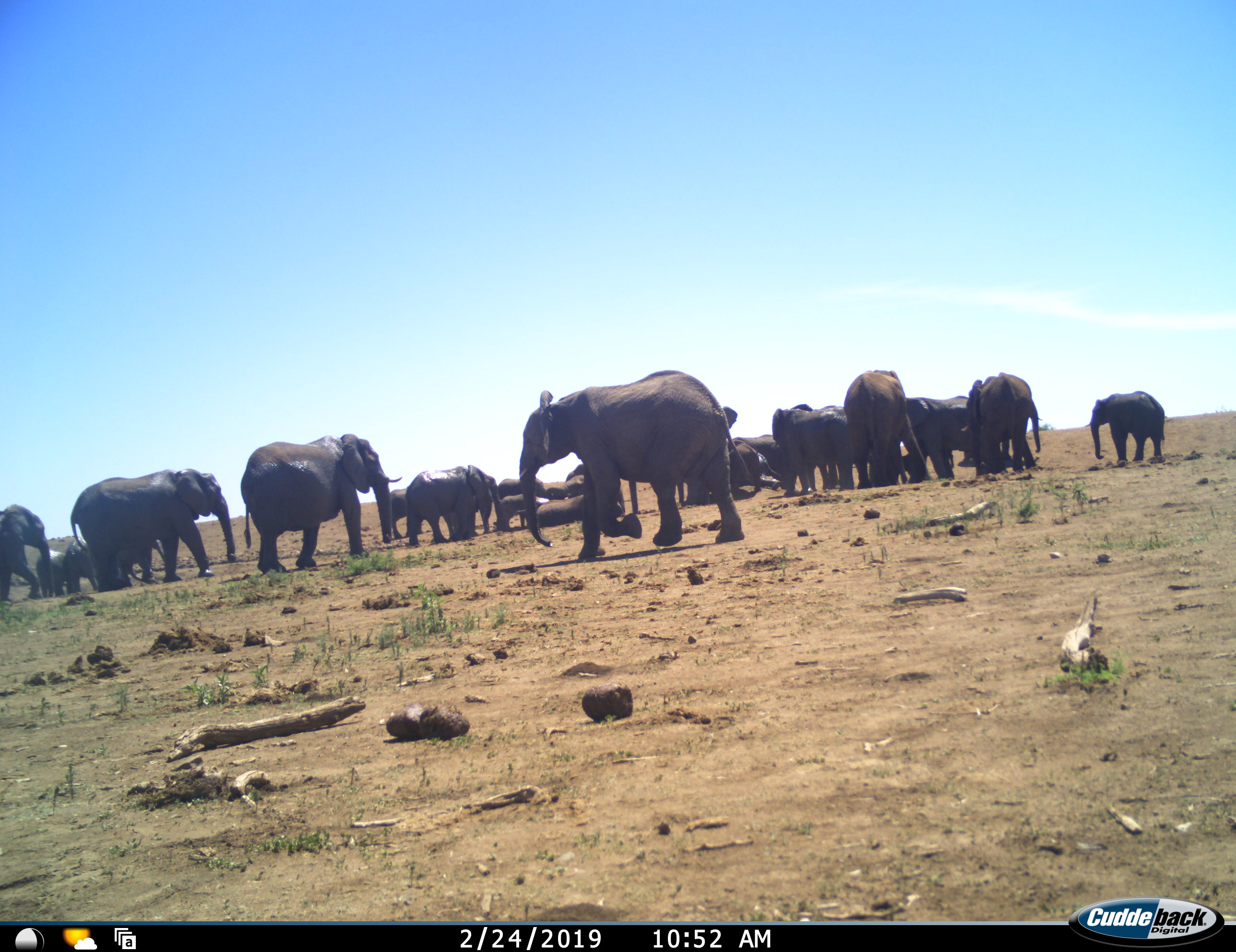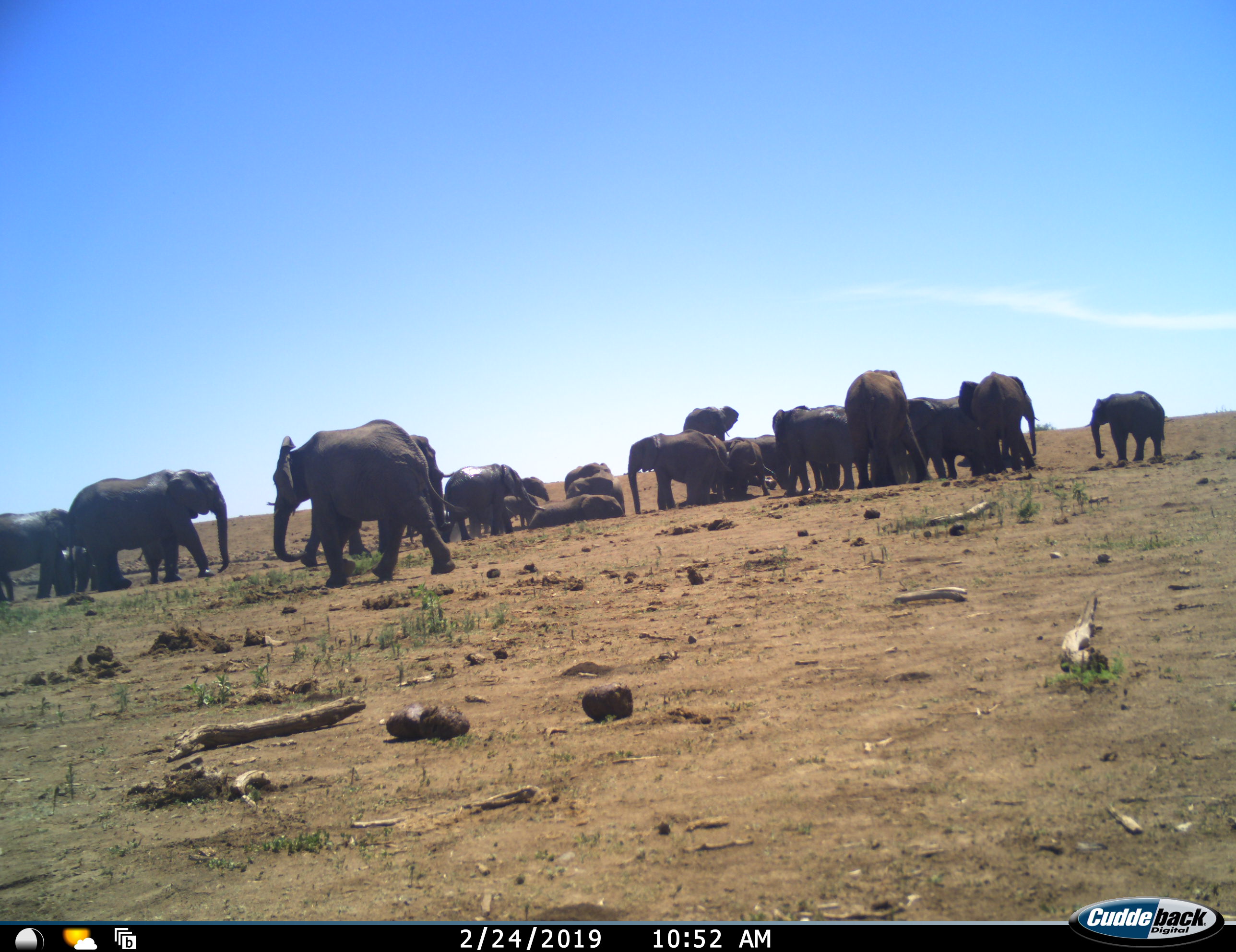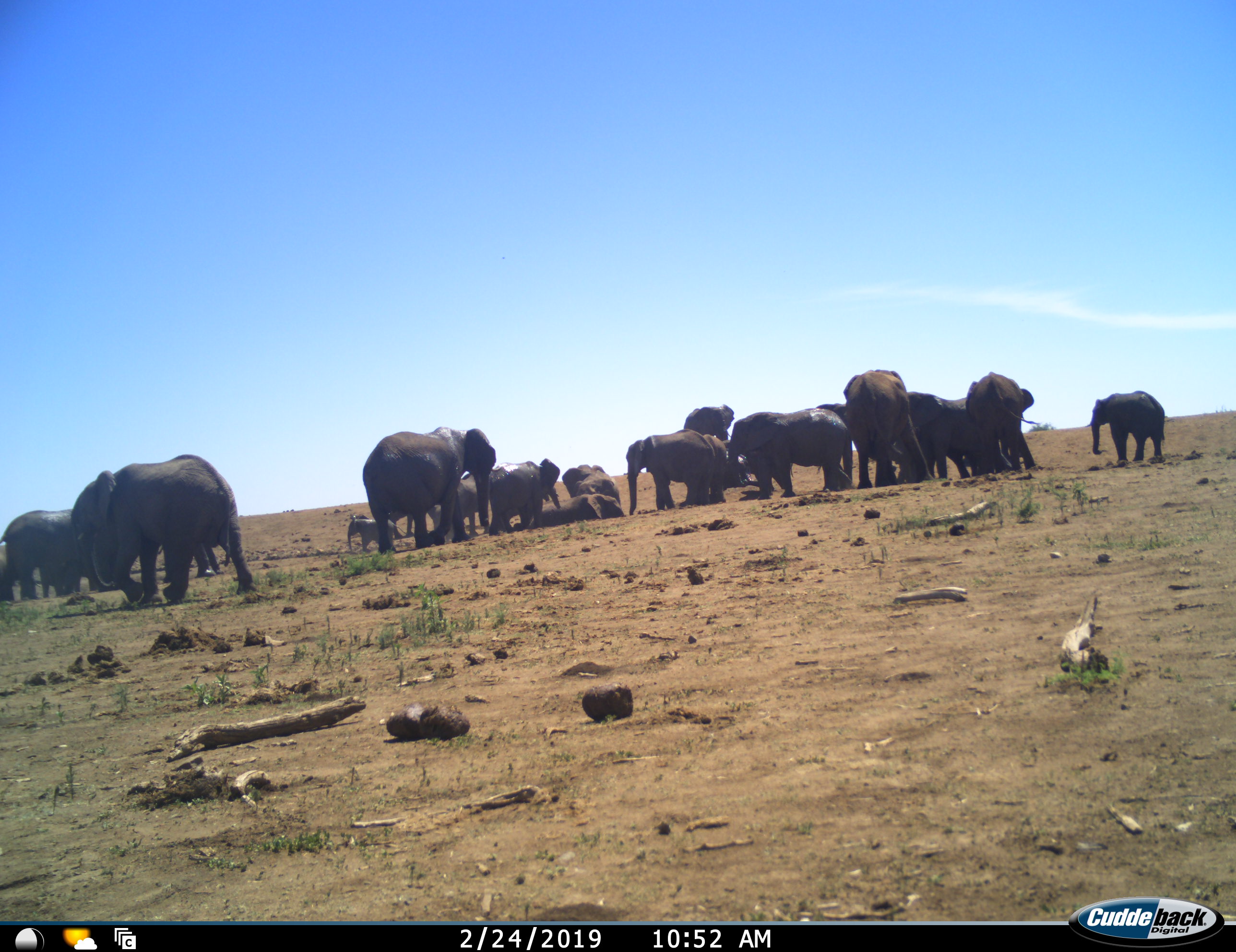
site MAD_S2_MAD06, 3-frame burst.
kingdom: Animalia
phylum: Chordata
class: Mammalia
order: Proboscidea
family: Elephantidae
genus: Loxodonta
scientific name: Loxodonta africana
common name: african bush elephant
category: elephant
Elephant (african bush elephant) (Loxodonta africana), count 11-50. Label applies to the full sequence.